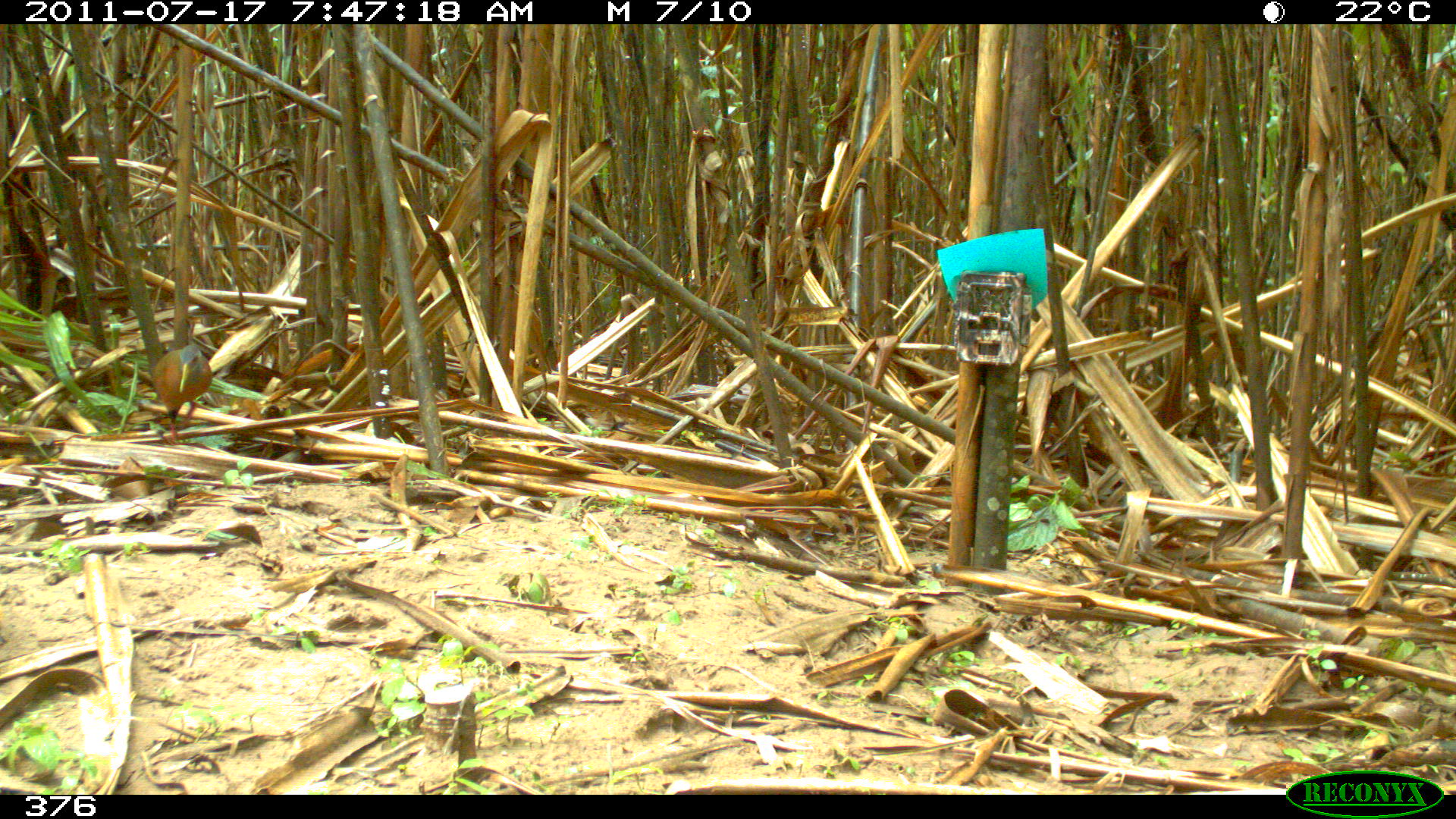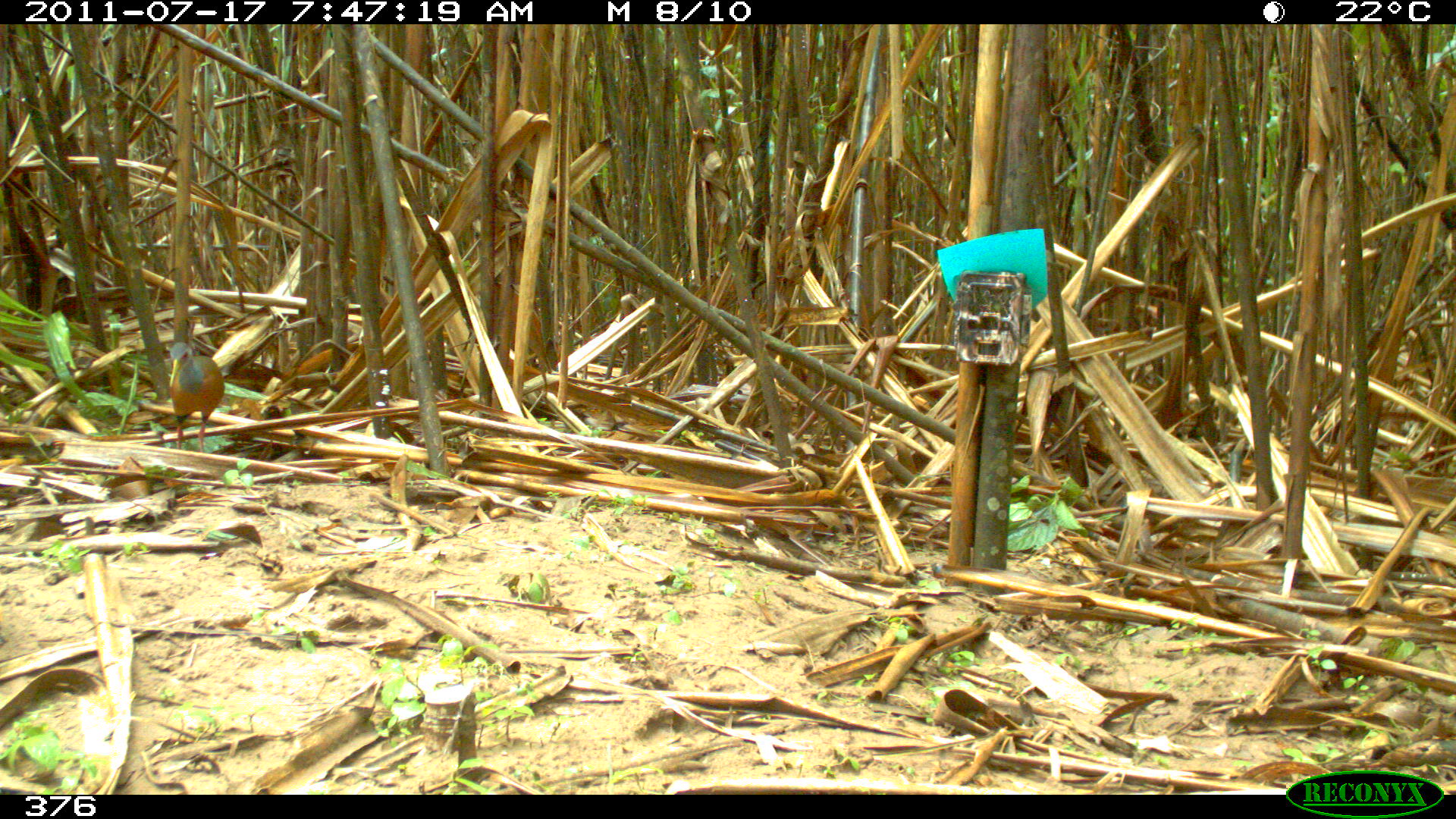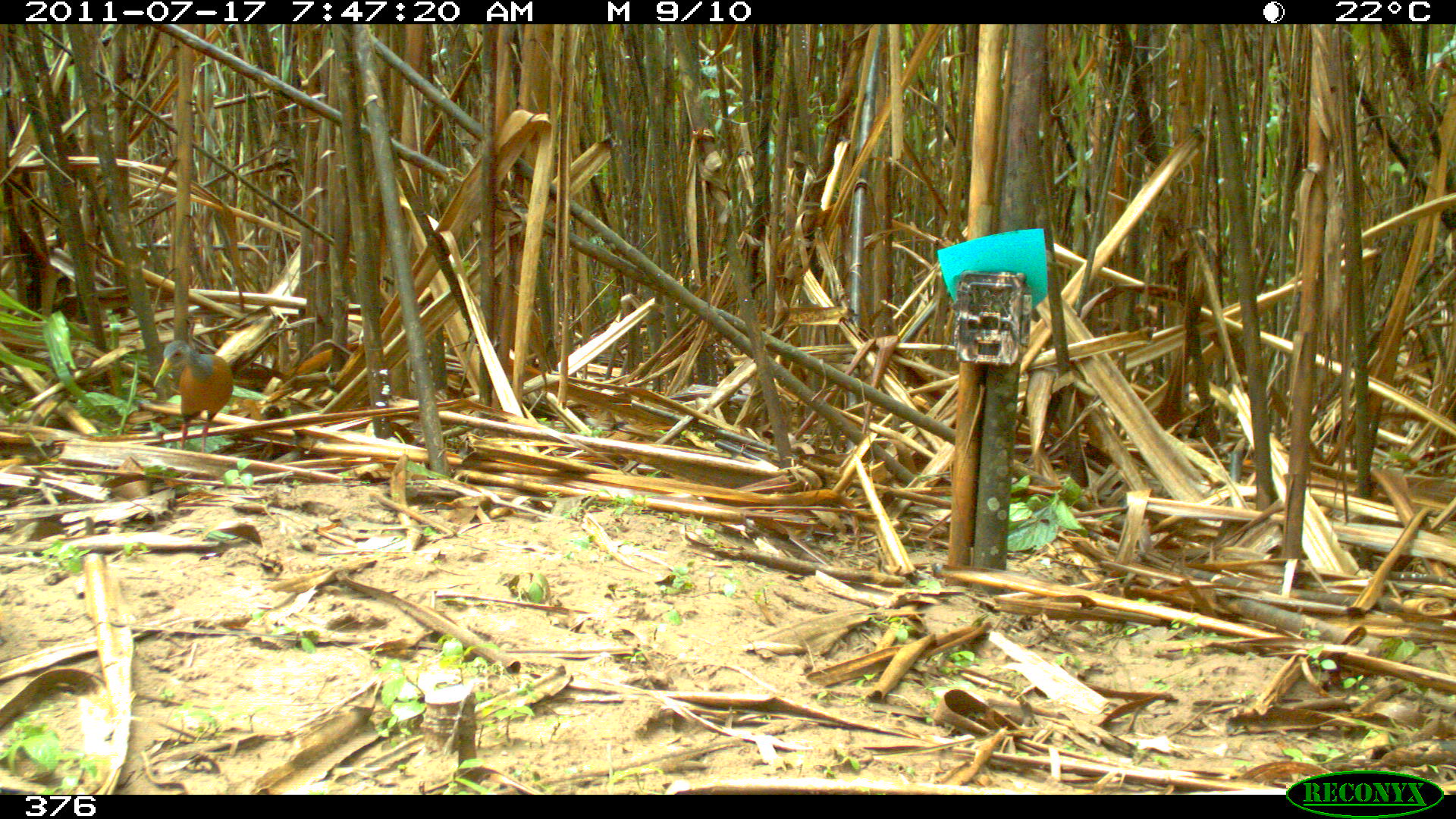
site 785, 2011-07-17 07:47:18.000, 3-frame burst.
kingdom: Animalia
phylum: Chordata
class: Aves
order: Gruiformes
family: Rallidae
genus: Aramides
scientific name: Aramides cajaneus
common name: gray-cowled wood-rail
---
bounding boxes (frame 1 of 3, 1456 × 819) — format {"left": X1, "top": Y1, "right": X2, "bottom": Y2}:
aramides cajaneus: {"left": 149, "top": 343, "right": 212, "bottom": 444}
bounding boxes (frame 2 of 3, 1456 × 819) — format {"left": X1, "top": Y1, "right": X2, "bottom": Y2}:
aramides cajaneus: {"left": 167, "top": 341, "right": 226, "bottom": 452}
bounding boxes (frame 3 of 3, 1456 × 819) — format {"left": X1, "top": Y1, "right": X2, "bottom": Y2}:
aramides cajaneus: {"left": 152, "top": 338, "right": 233, "bottom": 453}